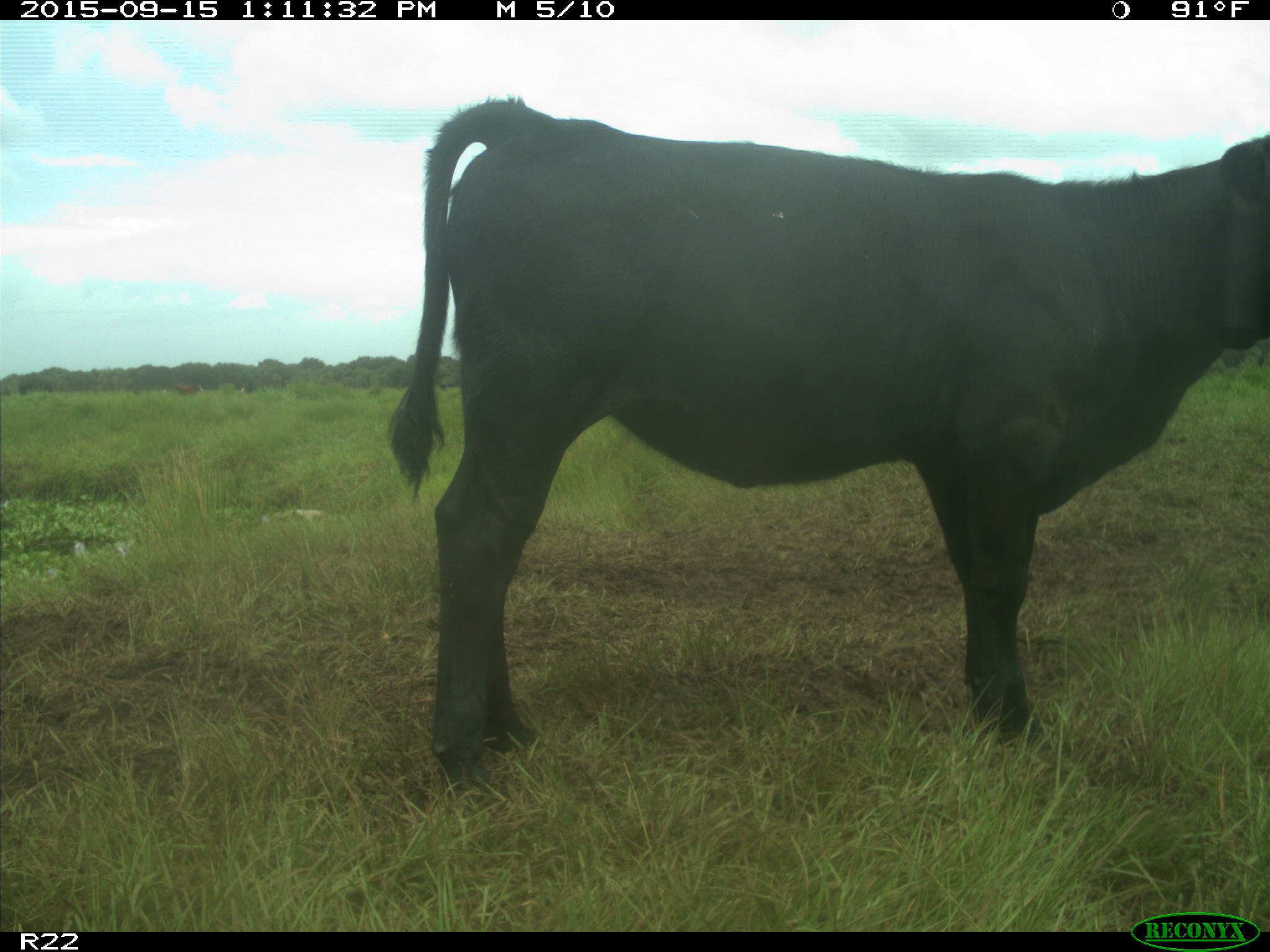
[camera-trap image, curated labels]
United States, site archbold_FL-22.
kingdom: Animalia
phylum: Chordata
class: Mammalia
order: Artiodactyla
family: Bovidae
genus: Bos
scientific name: Bos taurus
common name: domestic cow